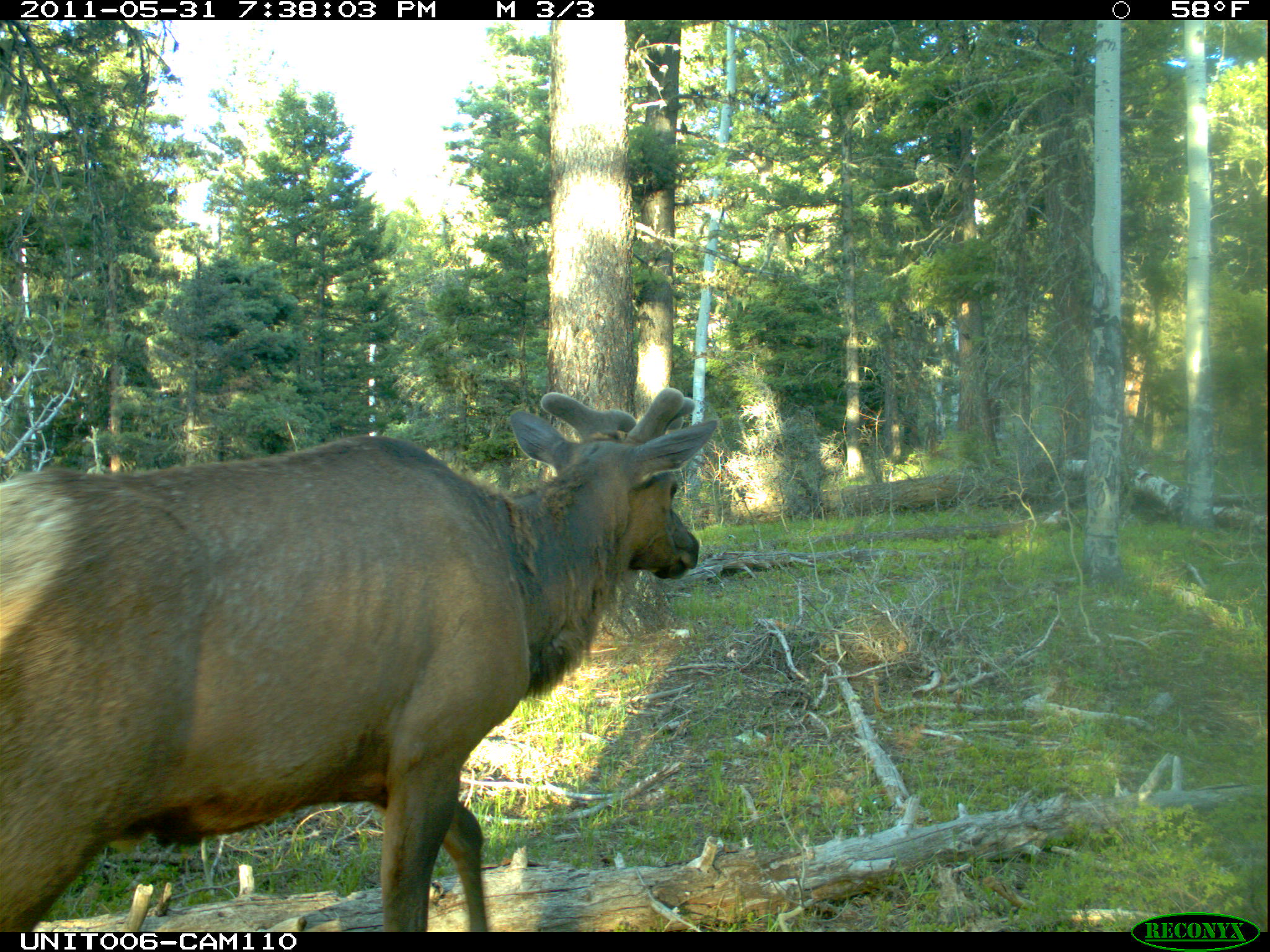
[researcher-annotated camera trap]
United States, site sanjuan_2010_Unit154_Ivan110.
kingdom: Animalia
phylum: Chordata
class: Mammalia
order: Artiodactyla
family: Cervidae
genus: Cervus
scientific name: Cervus elaphus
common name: red deer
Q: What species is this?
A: Cervus elaphus (red deer).